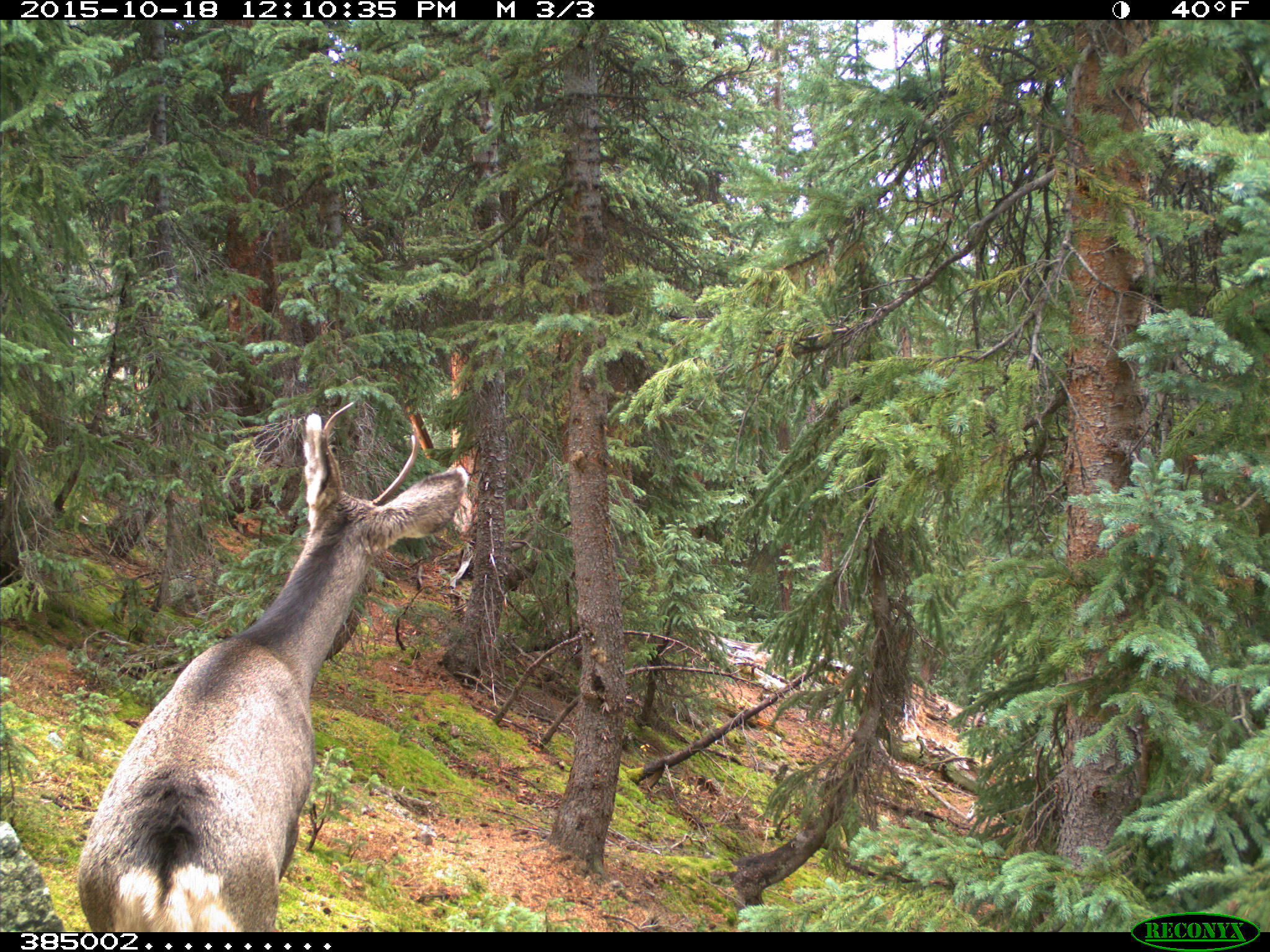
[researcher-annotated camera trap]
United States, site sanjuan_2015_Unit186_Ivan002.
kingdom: Animalia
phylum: Chordata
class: Mammalia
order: Artiodactyla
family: Cervidae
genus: Odocoileus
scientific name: Odocoileus hemionus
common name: mule deer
Odocoileus hemionus (mule deer).